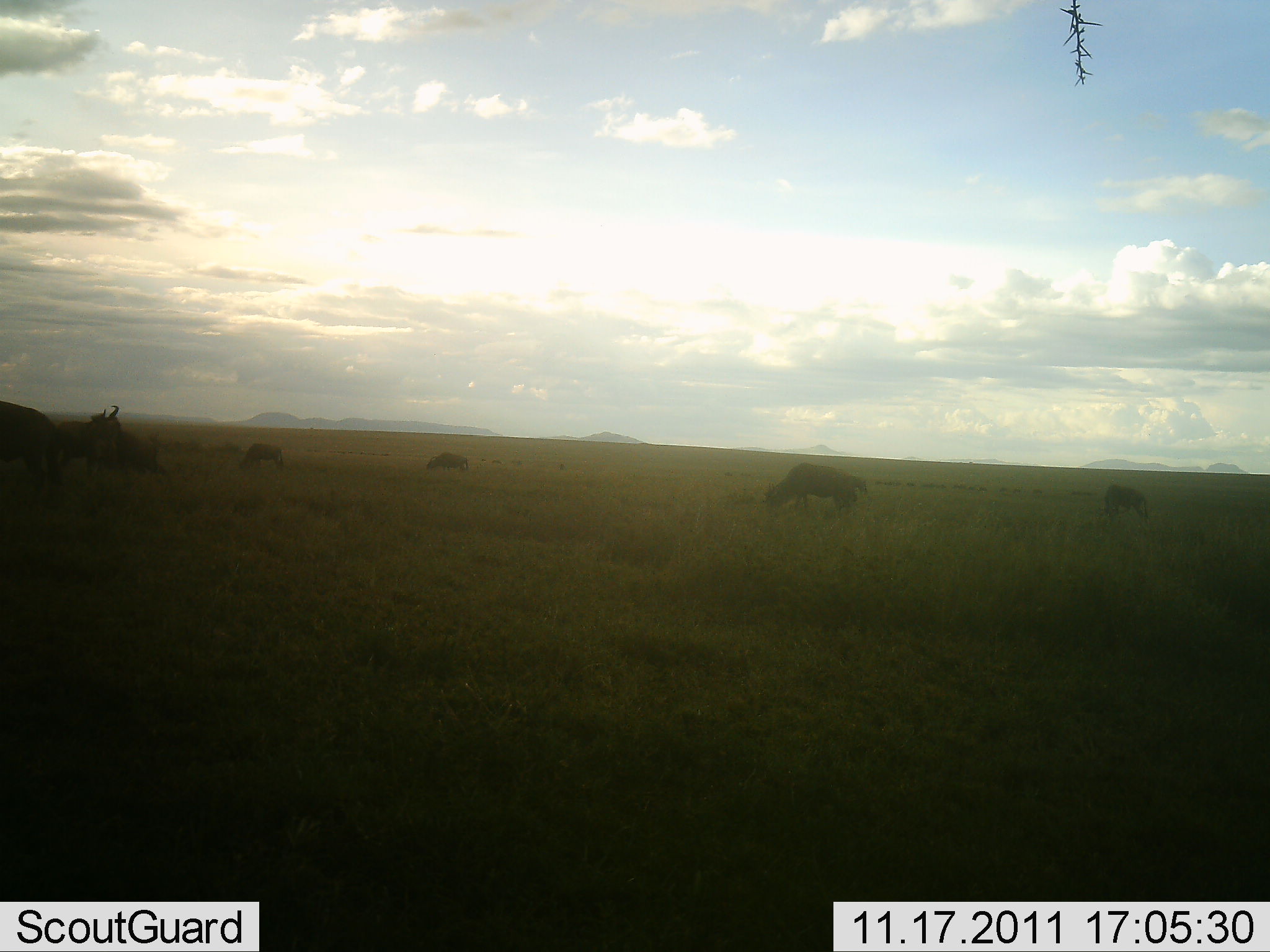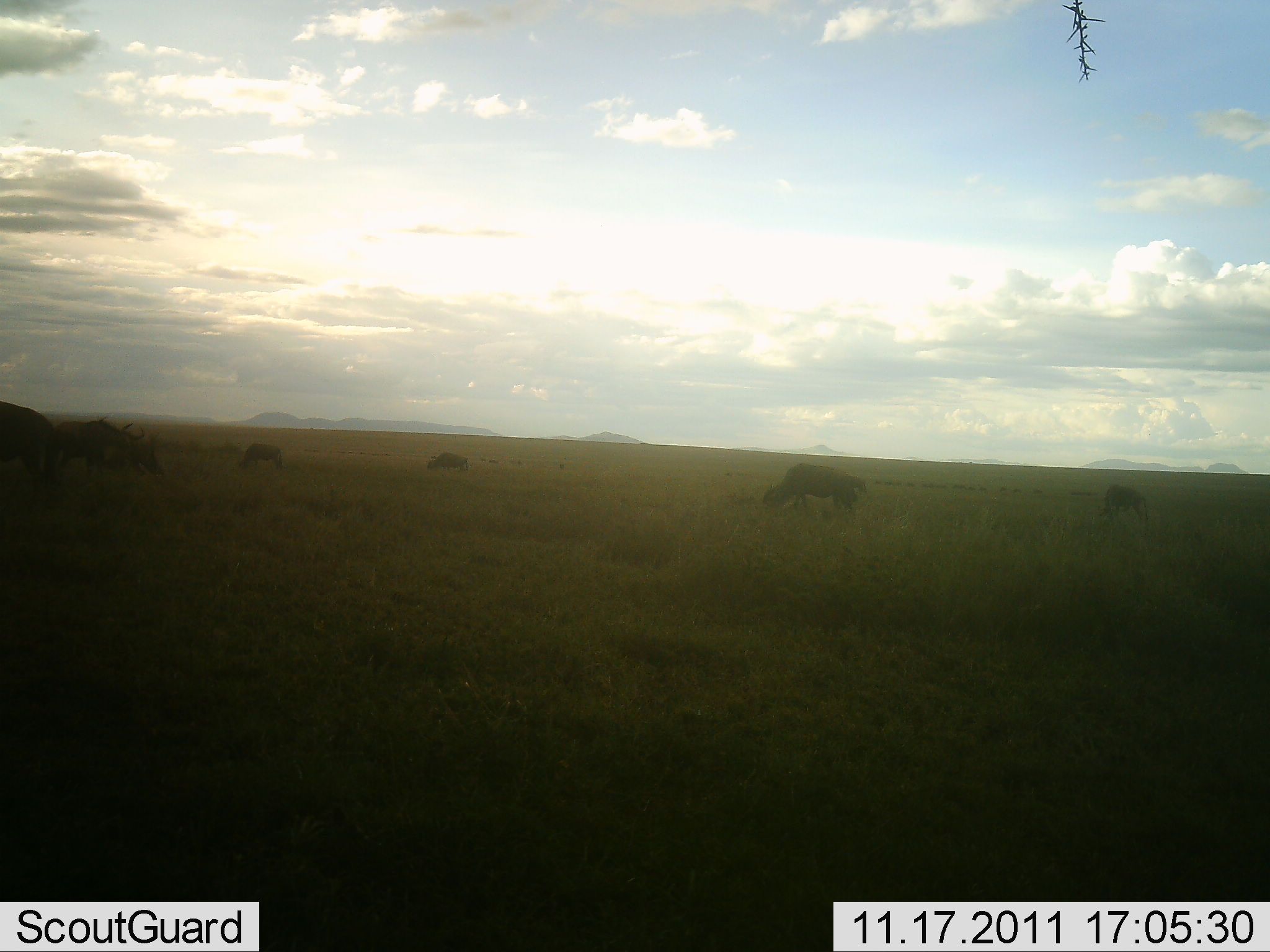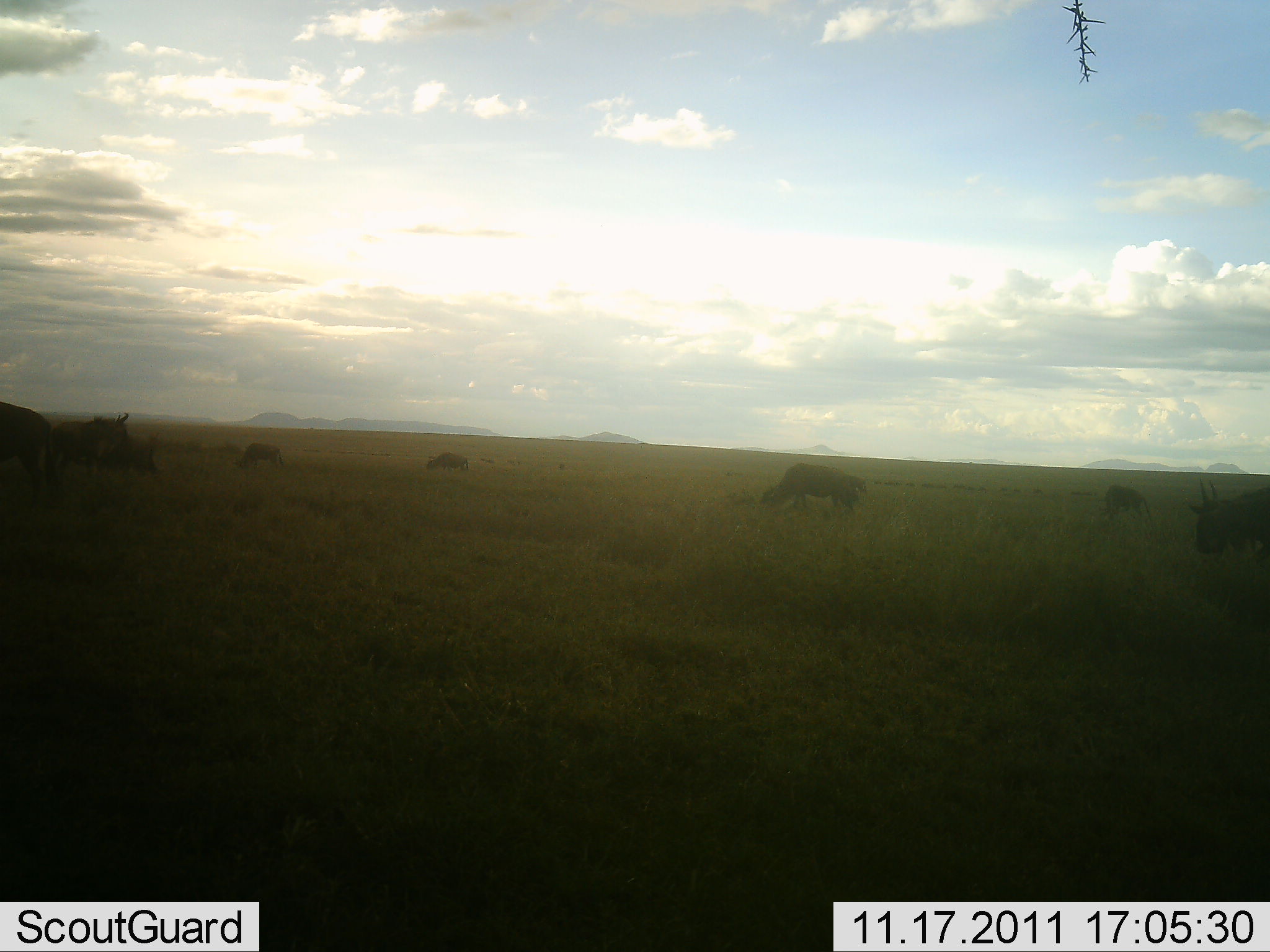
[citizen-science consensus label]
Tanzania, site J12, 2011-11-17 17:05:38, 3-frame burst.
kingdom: Animalia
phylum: Chordata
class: Mammalia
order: Artiodactyla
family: Bovidae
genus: Connochaetes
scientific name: Connochaetes taurinus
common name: blue wildebeest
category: wildebeest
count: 7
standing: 58%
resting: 0%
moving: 58%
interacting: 0%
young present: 0%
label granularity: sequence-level